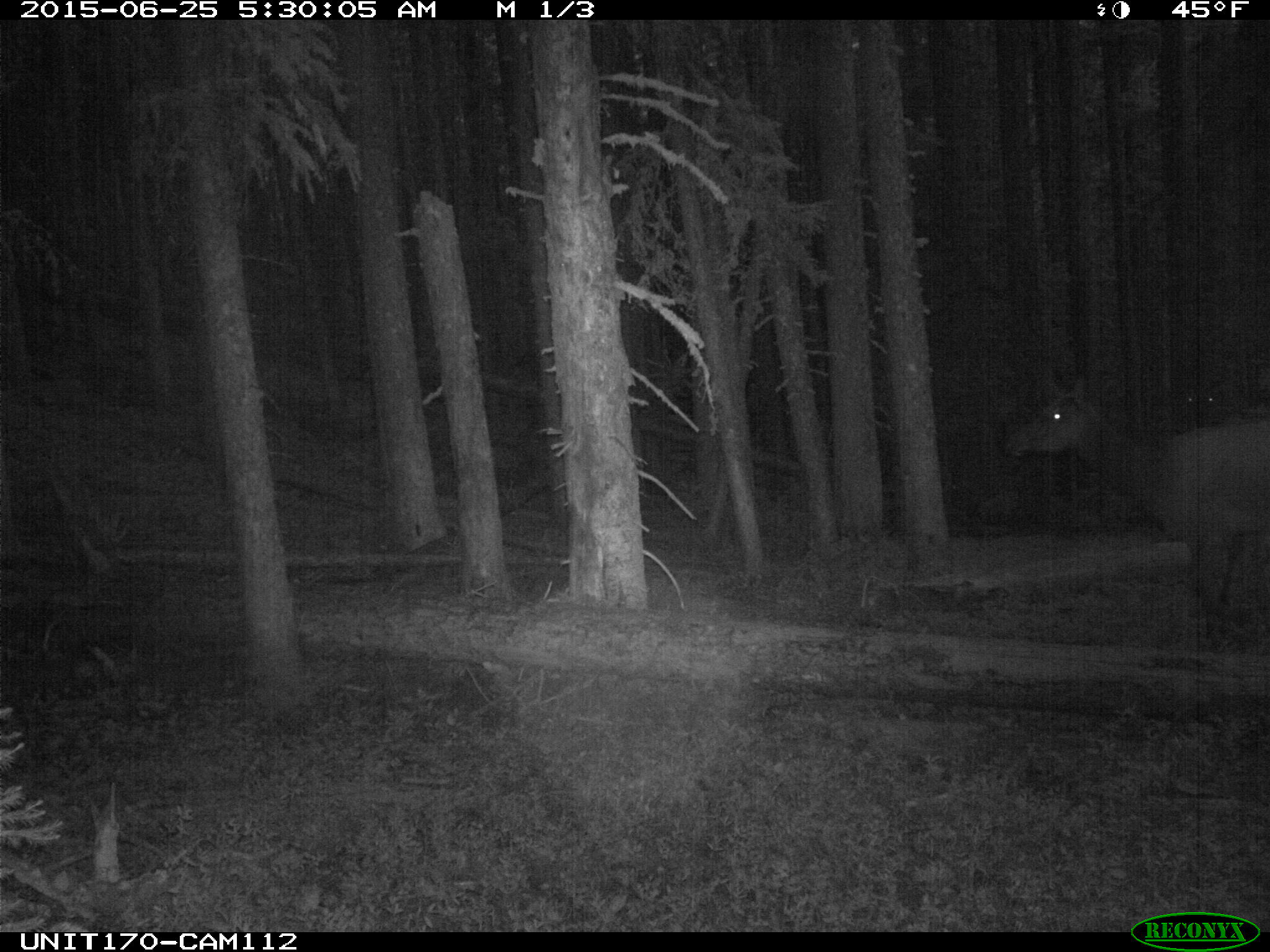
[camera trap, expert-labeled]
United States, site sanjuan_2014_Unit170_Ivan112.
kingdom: Animalia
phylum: Chordata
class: Mammalia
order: Artiodactyla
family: Cervidae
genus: Cervus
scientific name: Cervus elaphus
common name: red deer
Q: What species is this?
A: Cervus elaphus (red deer).